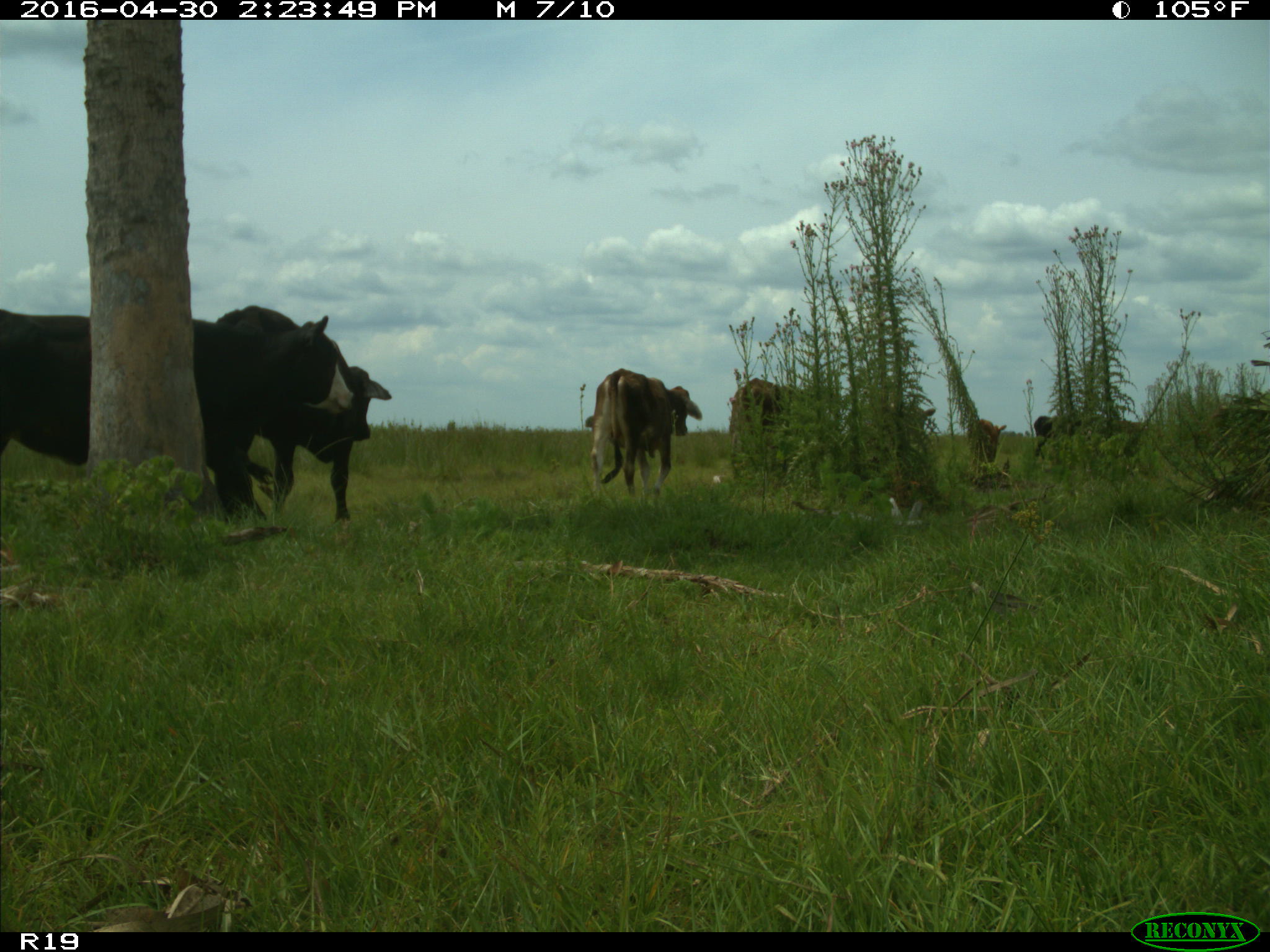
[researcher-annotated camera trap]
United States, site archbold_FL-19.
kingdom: Animalia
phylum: Chordata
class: Mammalia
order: Artiodactyla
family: Bovidae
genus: Bos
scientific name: Bos taurus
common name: domestic cow